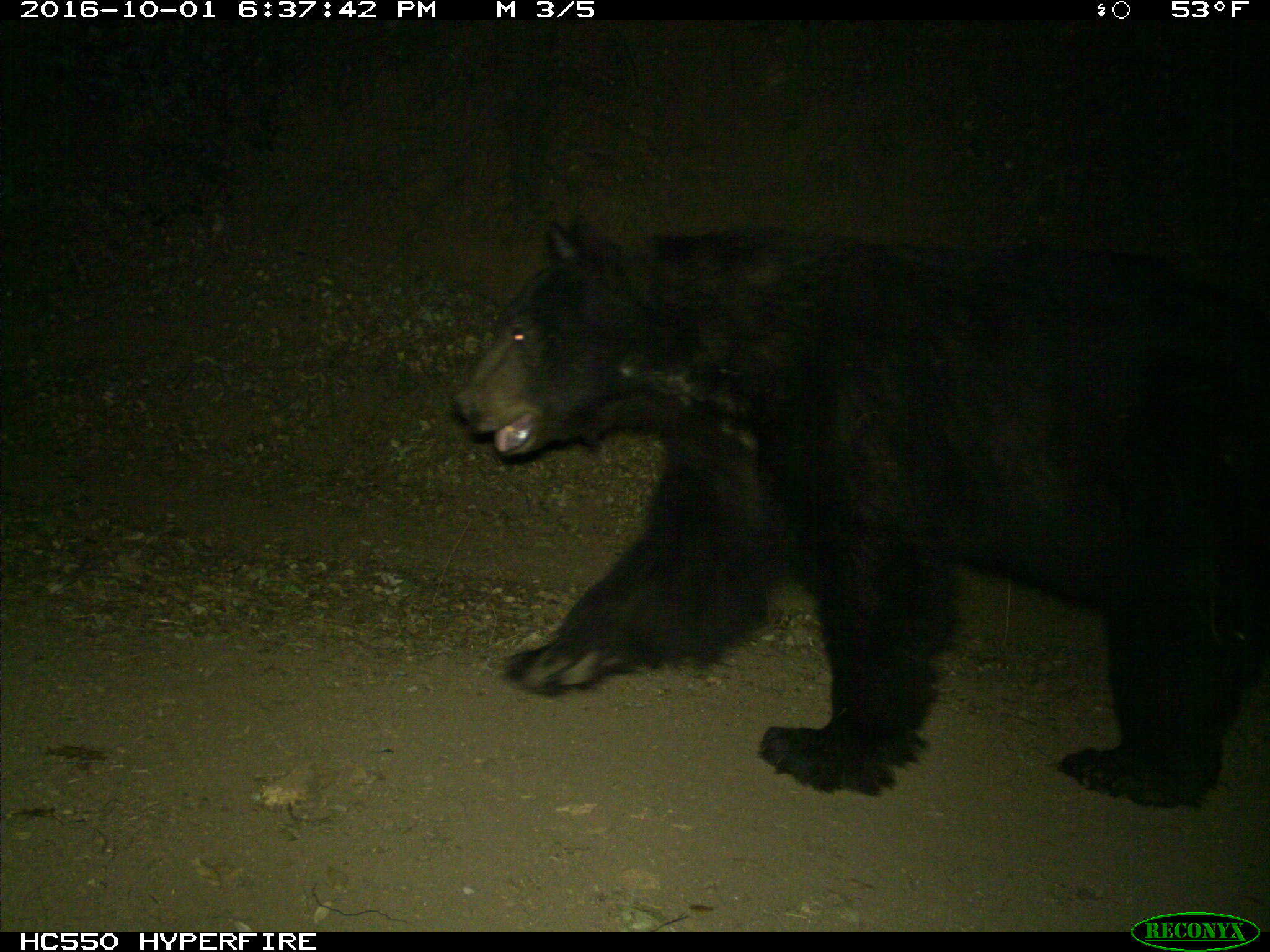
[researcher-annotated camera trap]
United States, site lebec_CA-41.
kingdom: Animalia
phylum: Chordata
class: Mammalia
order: Carnivora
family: Ursidae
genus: Ursus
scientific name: Ursus americanus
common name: american black bear